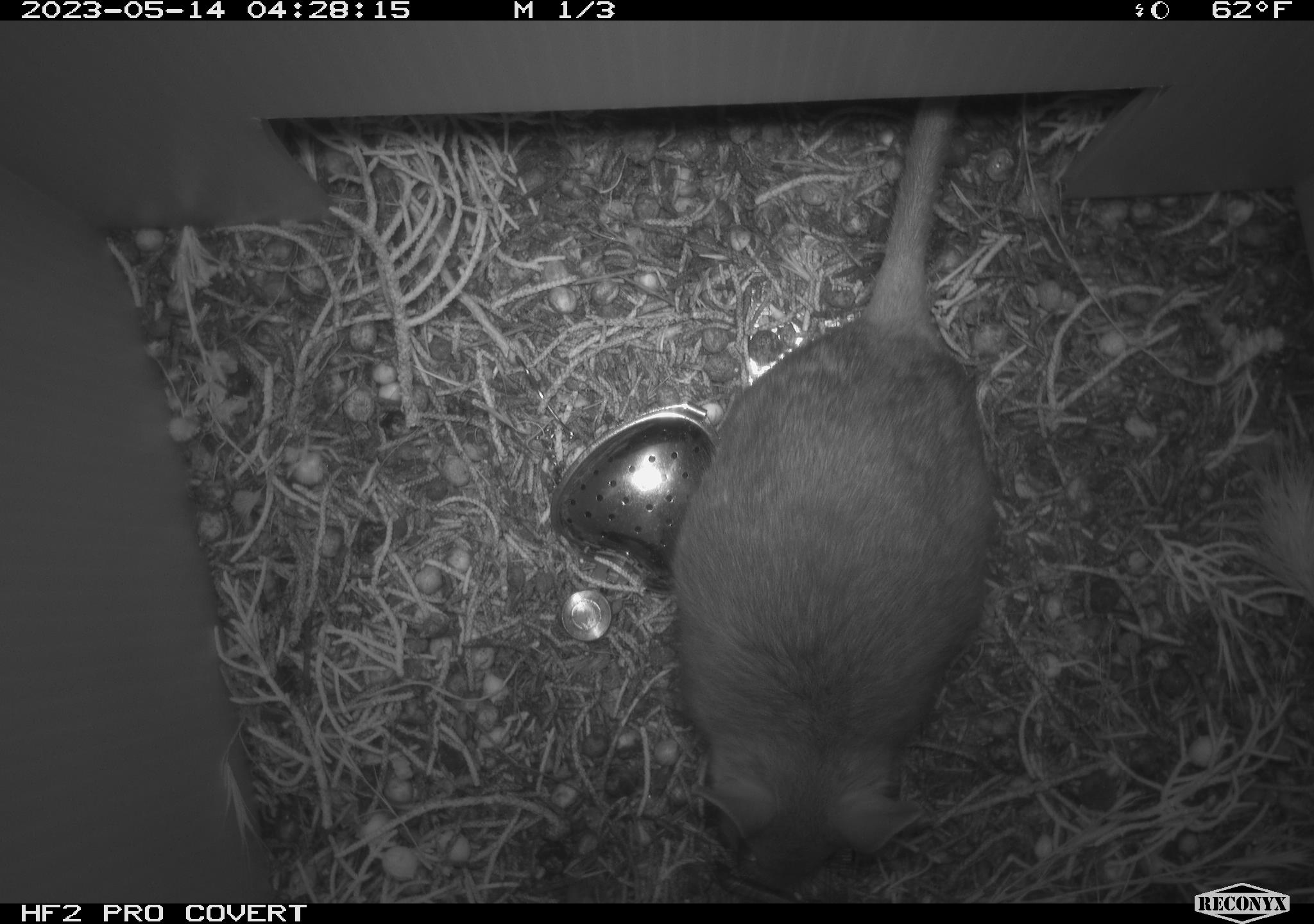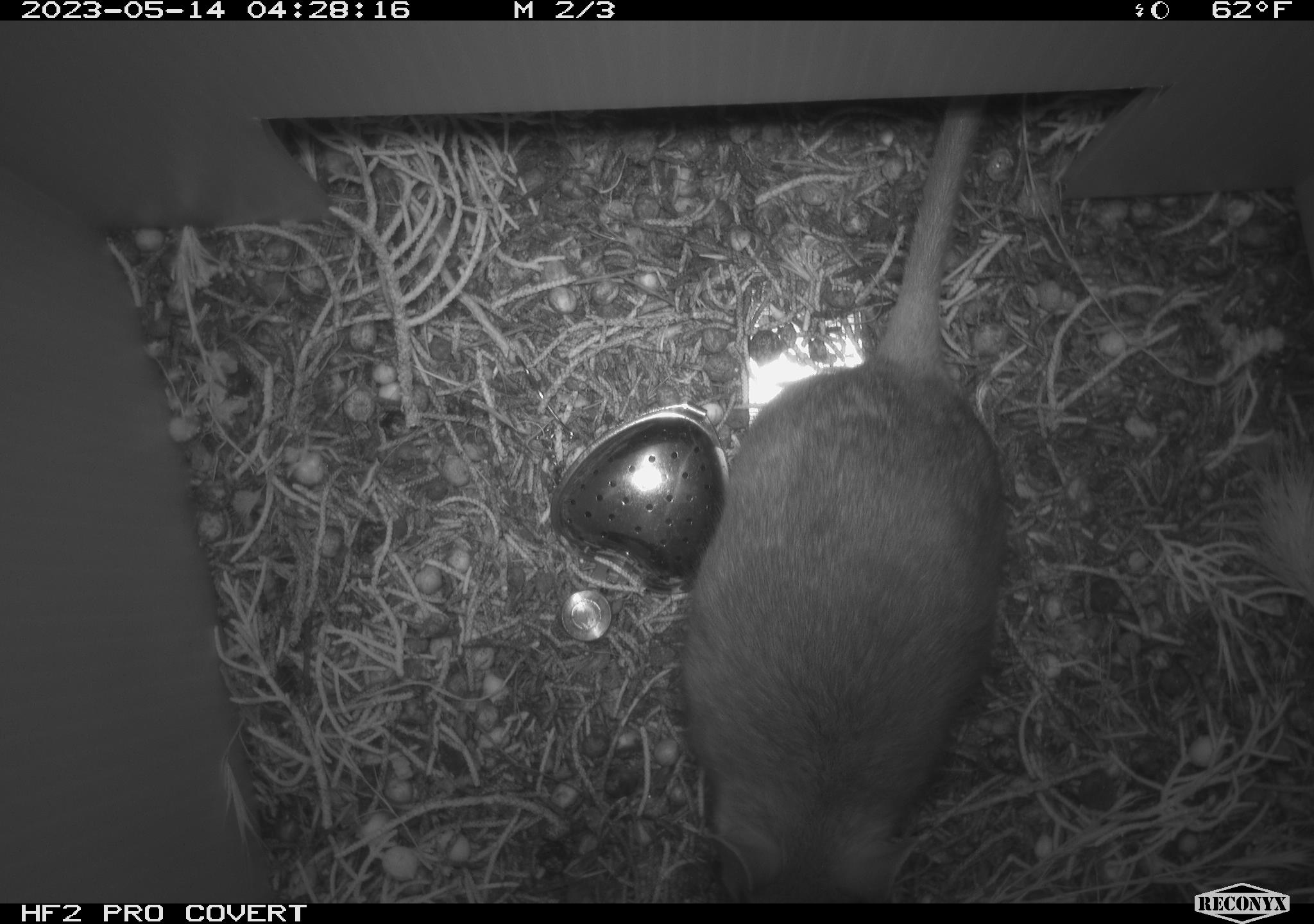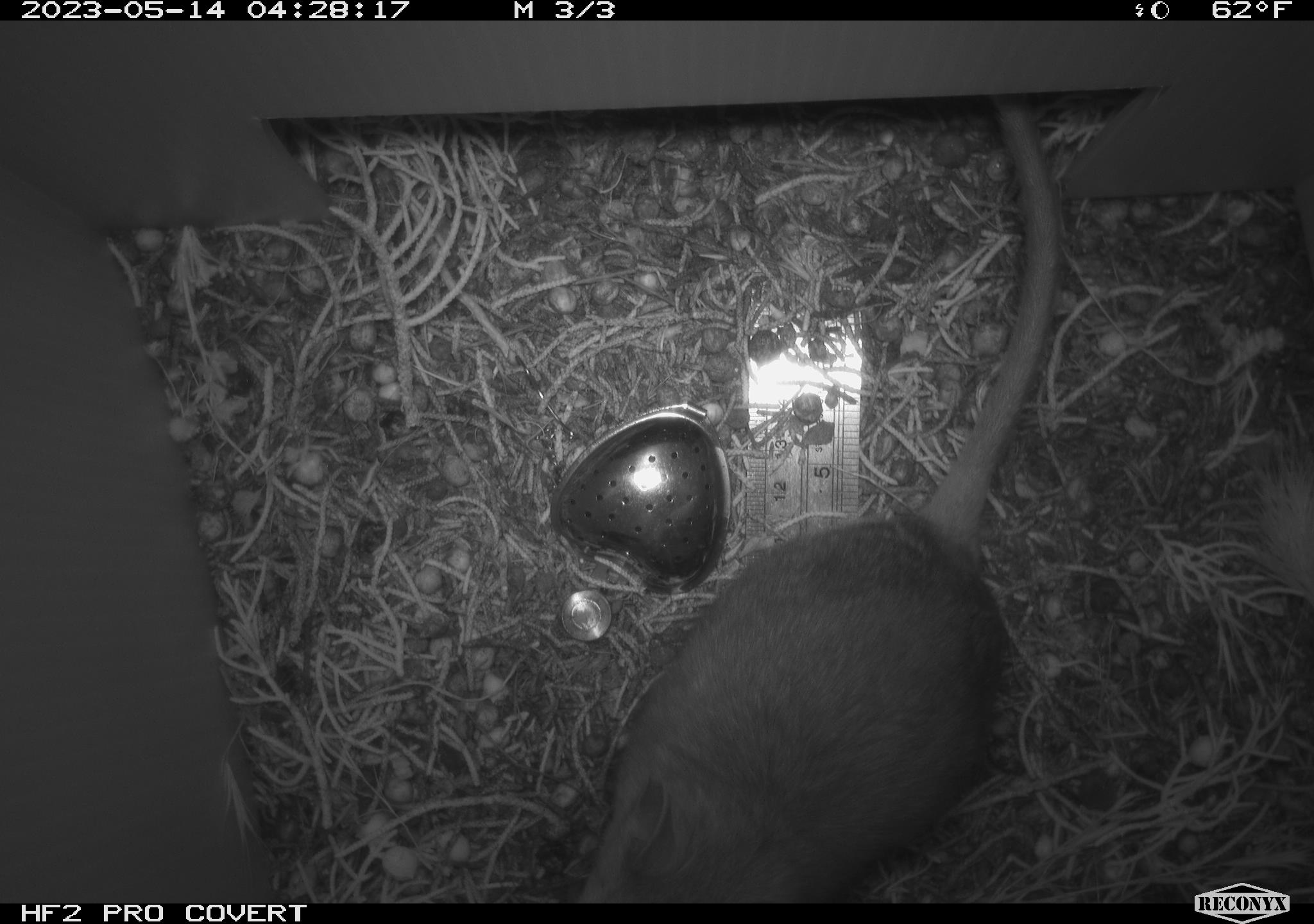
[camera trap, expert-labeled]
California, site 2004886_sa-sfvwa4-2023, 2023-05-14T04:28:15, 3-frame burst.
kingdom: Animalia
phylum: Chordata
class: Mammalia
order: Rodentia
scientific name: Rodentia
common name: mouse species